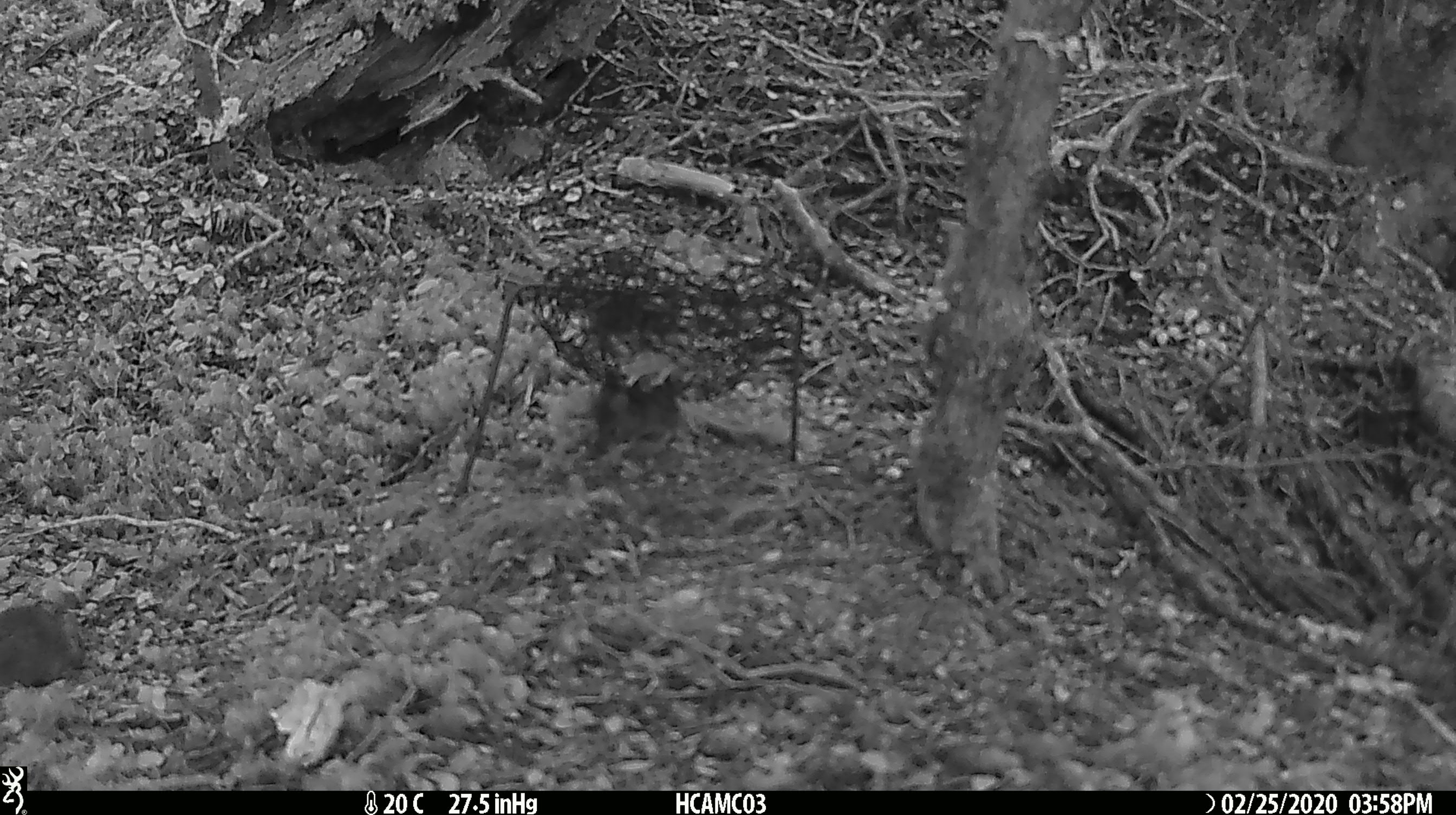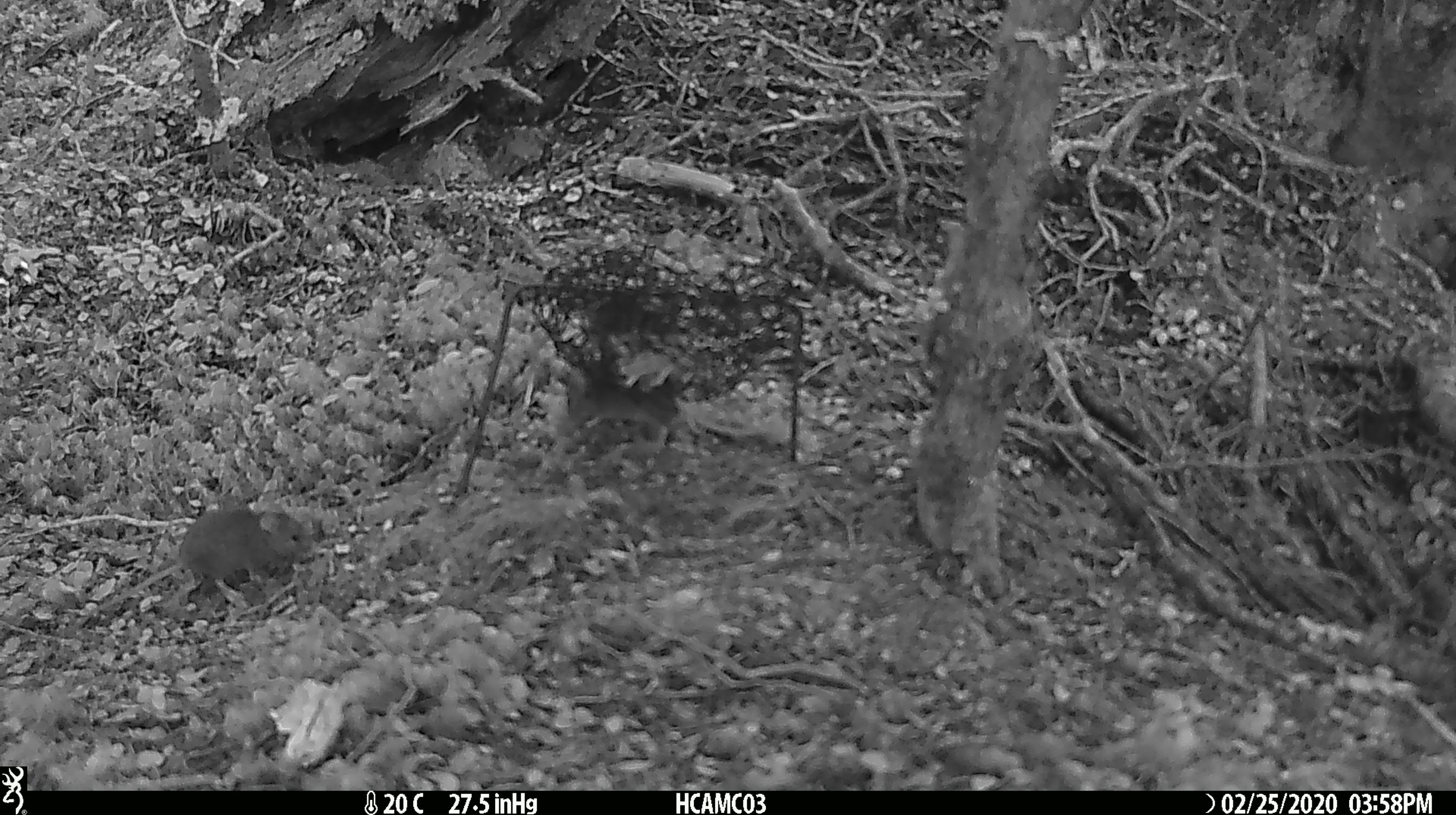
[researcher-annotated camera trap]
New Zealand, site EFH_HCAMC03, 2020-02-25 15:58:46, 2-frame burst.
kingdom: Animalia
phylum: Chordata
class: Mammalia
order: Rodentia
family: Muridae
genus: Mus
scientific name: Mus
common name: mouse